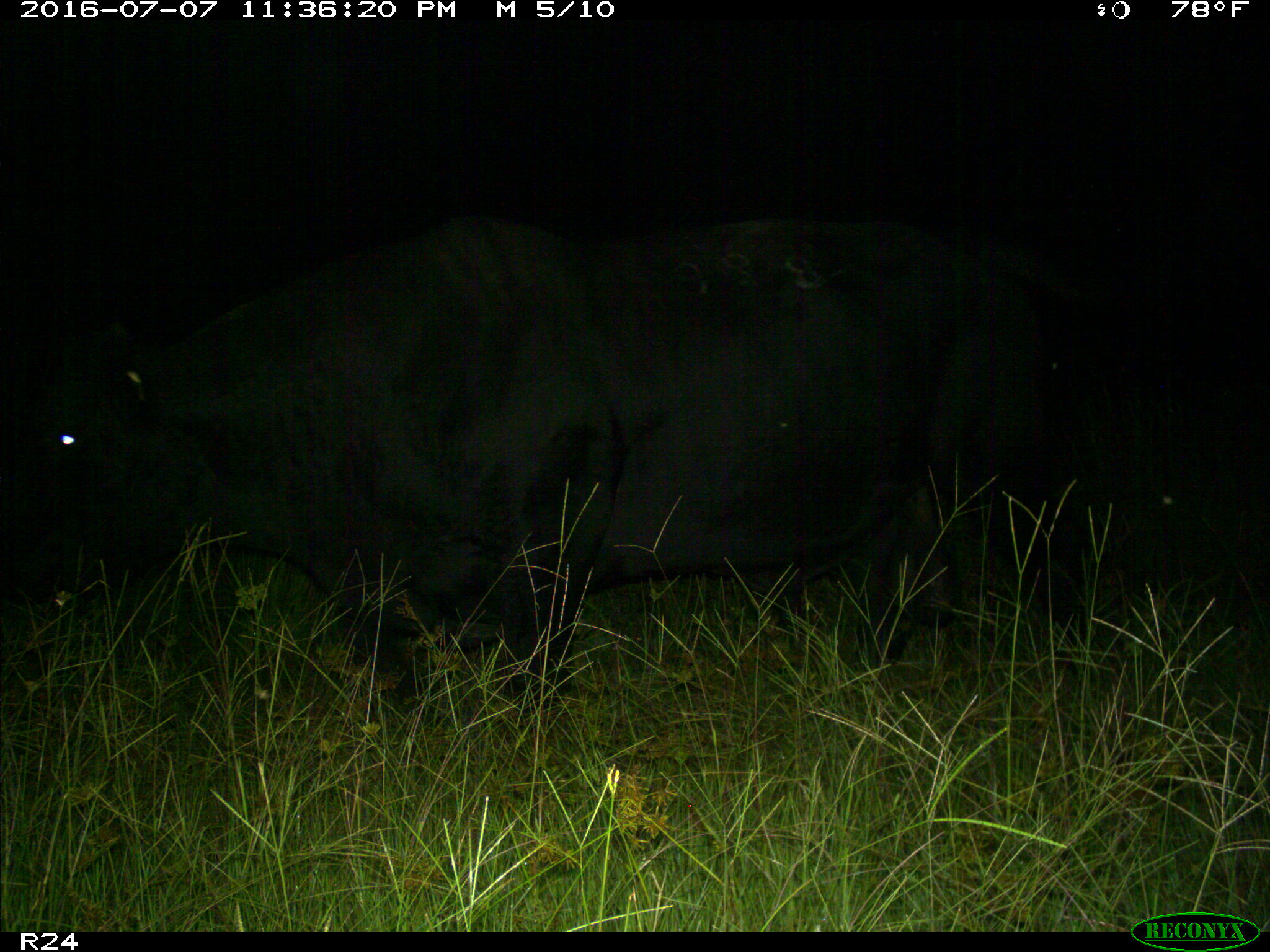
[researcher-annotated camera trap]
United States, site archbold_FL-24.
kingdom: Animalia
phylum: Chordata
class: Mammalia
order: Artiodactyla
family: Bovidae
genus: Bos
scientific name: Bos taurus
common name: domestic cow